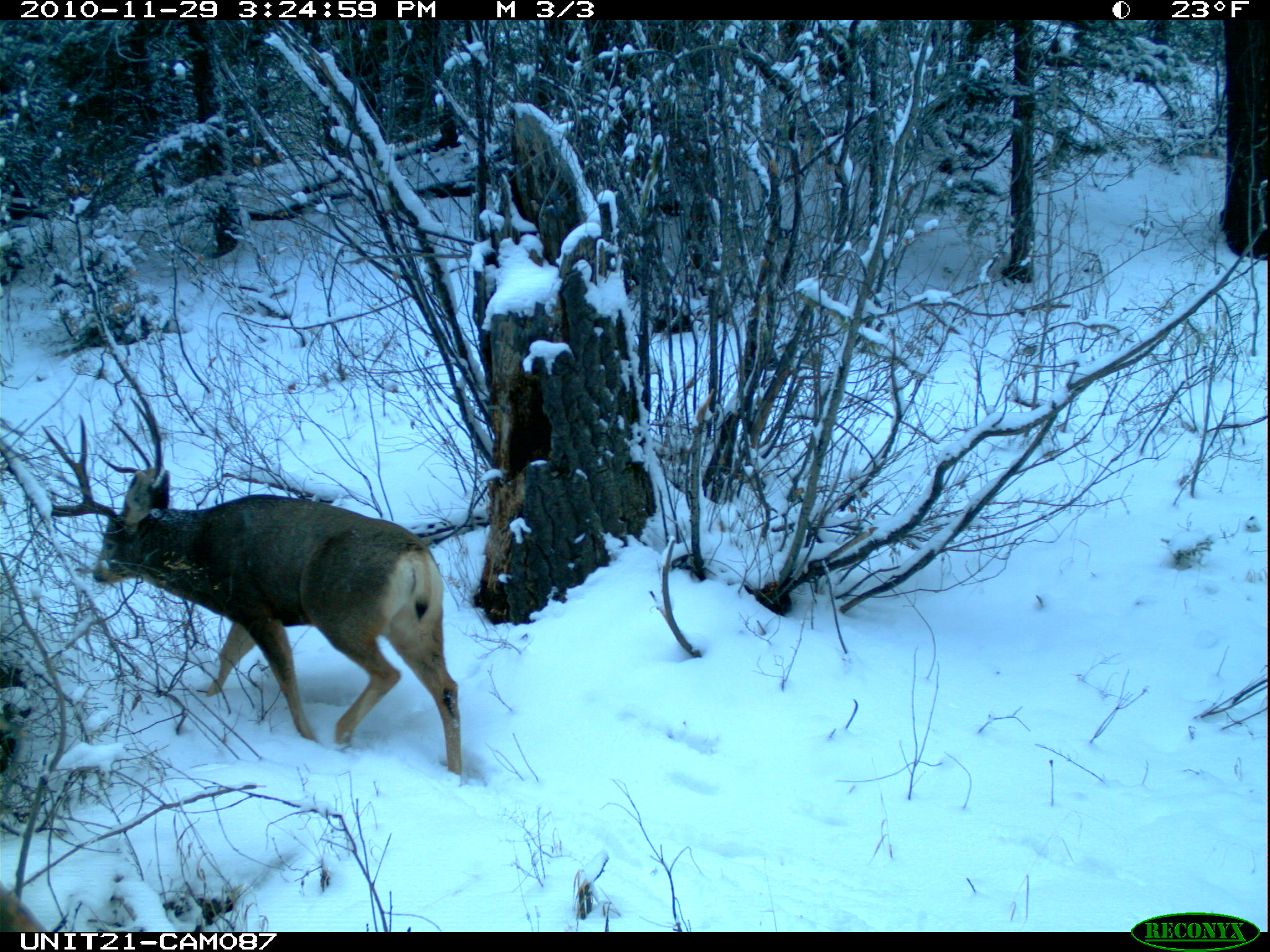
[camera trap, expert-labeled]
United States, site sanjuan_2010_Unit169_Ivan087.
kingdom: Animalia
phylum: Chordata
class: Mammalia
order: Artiodactyla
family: Cervidae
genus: Odocoileus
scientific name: Odocoileus hemionus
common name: mule deer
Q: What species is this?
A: Odocoileus hemionus (mule deer).